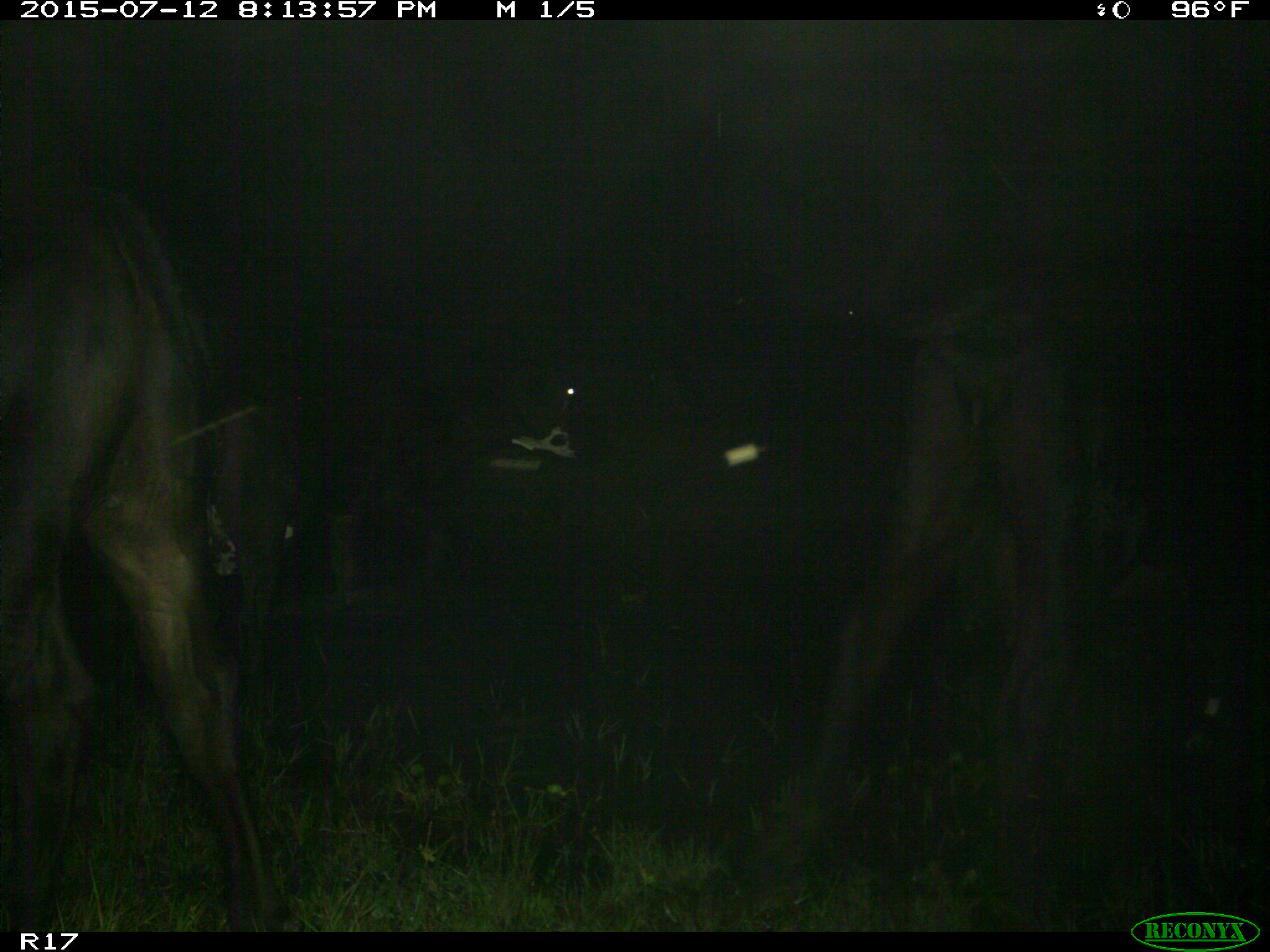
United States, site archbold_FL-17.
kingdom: Animalia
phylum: Chordata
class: Mammalia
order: Artiodactyla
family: Bovidae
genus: Bos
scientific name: Bos taurus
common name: domestic cow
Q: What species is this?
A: Bos taurus (domestic cow).